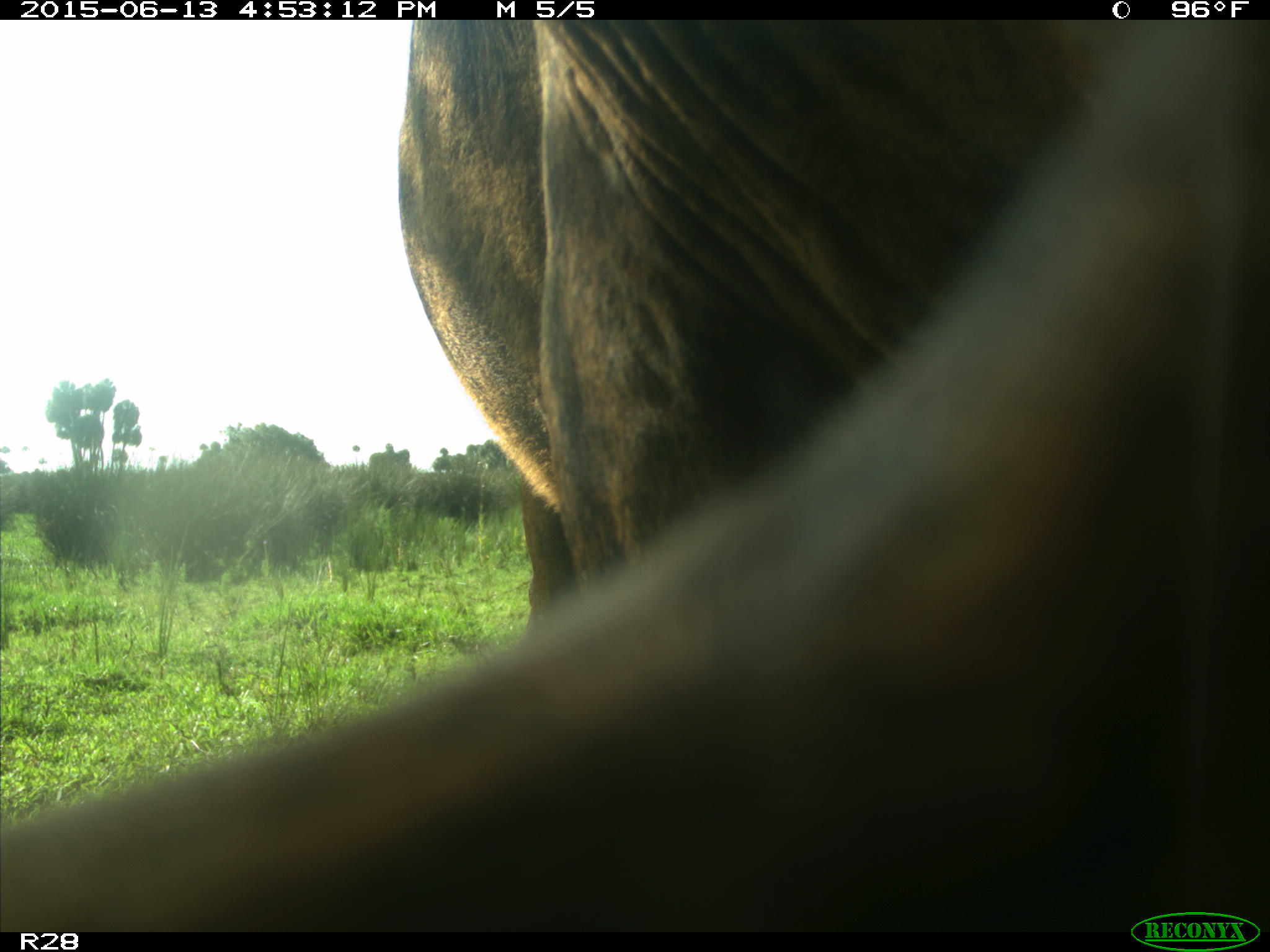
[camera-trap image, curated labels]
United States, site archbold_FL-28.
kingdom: Animalia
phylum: Chordata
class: Mammalia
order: Artiodactyla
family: Bovidae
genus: Bos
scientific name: Bos taurus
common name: domestic cow